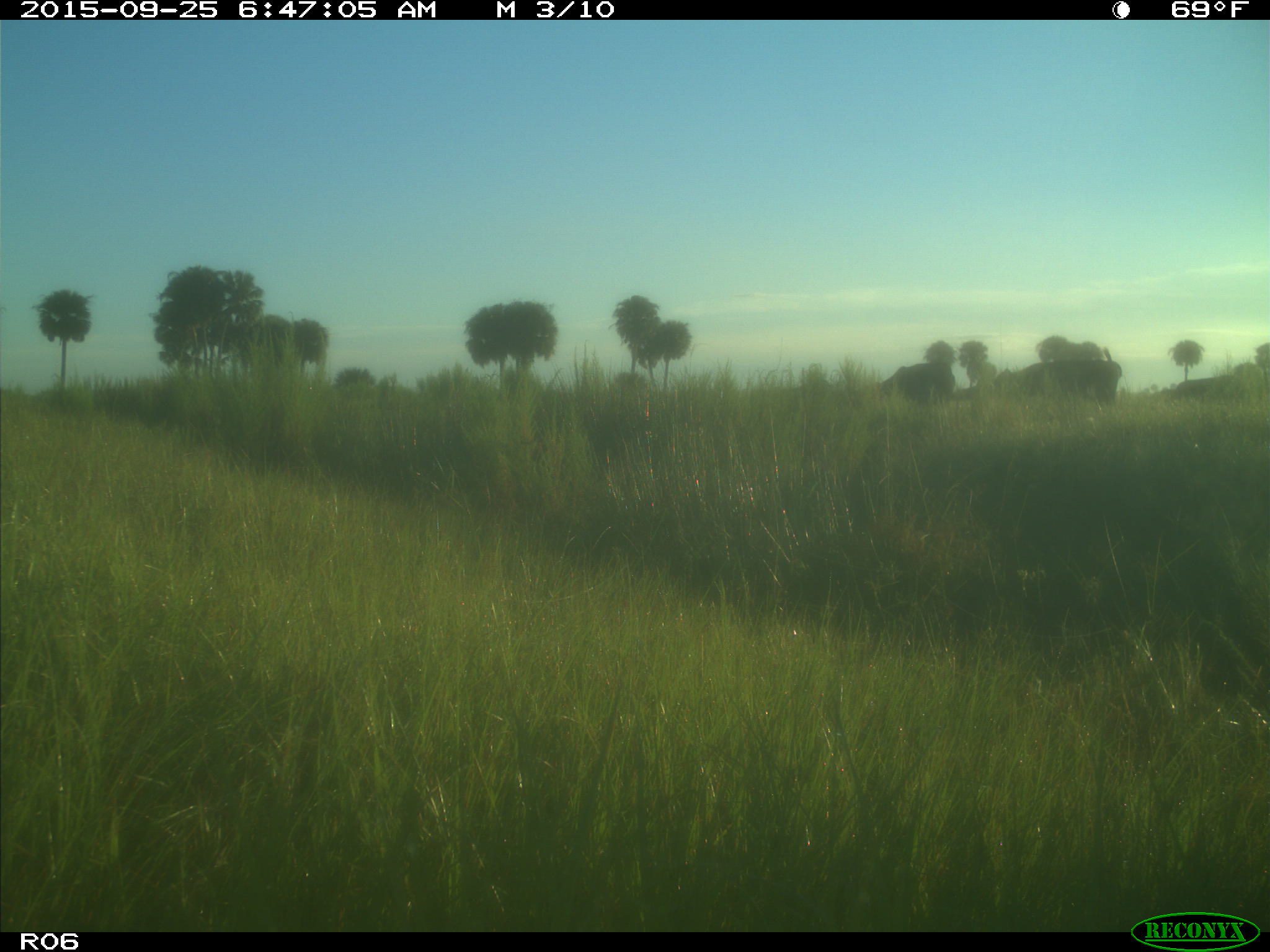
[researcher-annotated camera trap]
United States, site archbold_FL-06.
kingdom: Animalia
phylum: Chordata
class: Mammalia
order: Artiodactyla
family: Bovidae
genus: Bos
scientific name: Bos taurus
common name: domestic cow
Bos taurus (domestic cow).